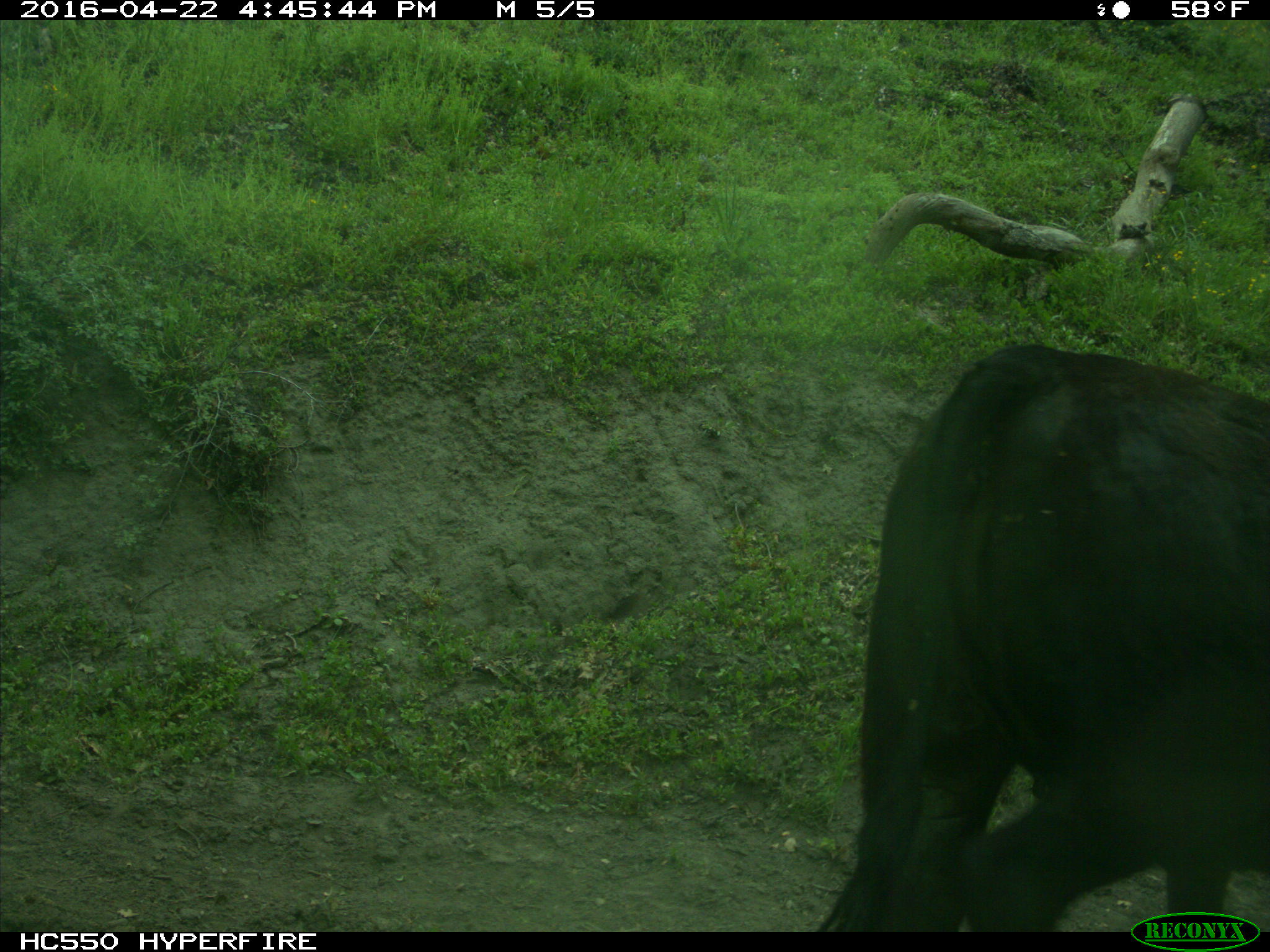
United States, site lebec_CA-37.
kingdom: Animalia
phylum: Chordata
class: Mammalia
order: Artiodactyla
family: Bovidae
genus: Bos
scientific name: Bos taurus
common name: domestic cow